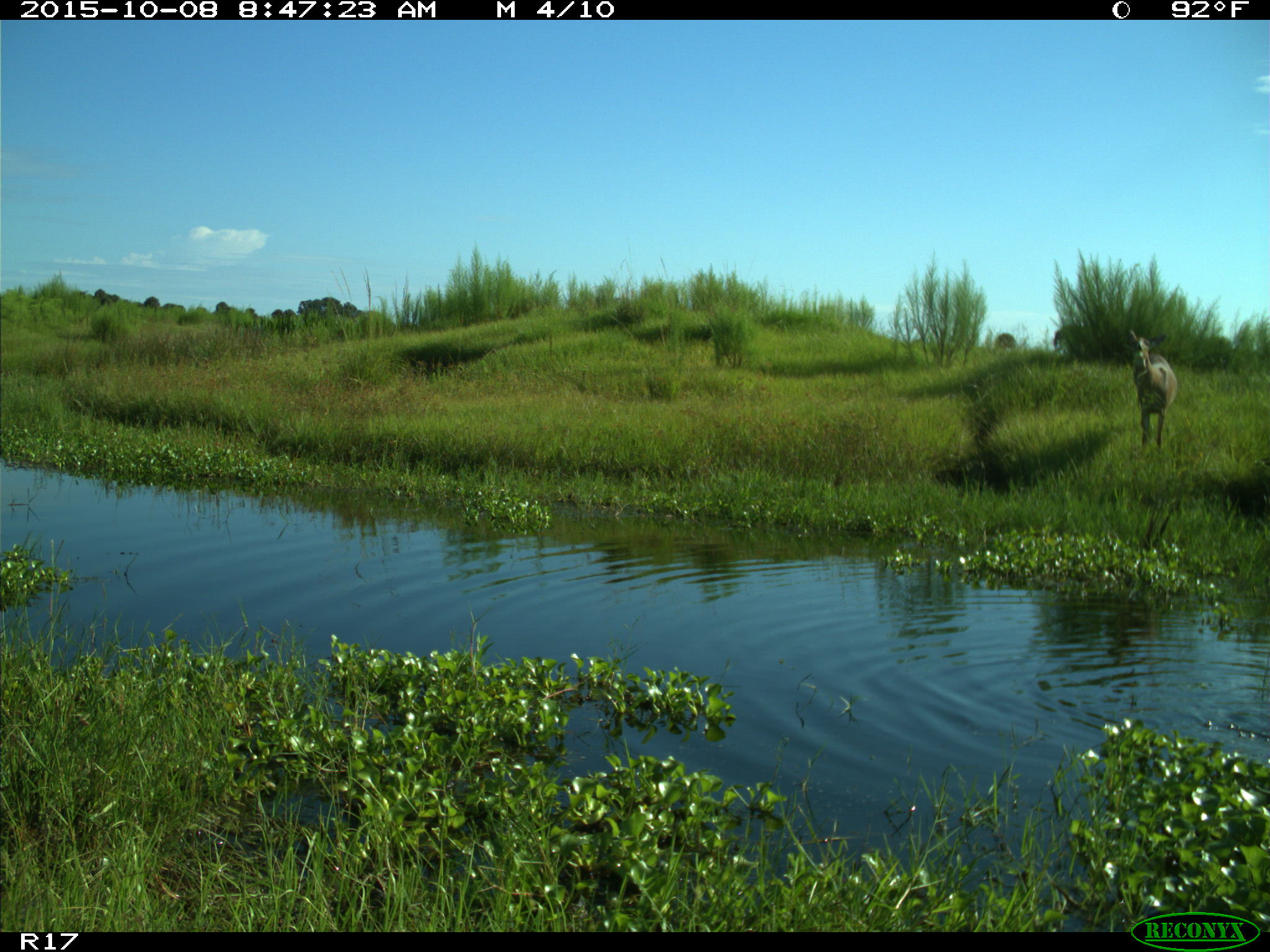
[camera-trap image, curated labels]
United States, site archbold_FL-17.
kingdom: Animalia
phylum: Chordata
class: Mammalia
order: Artiodactyla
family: Cervidae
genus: Odocoileus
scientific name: Odocoileus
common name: deer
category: unidentified deer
Unidentified deer (deer) (Odocoileus).